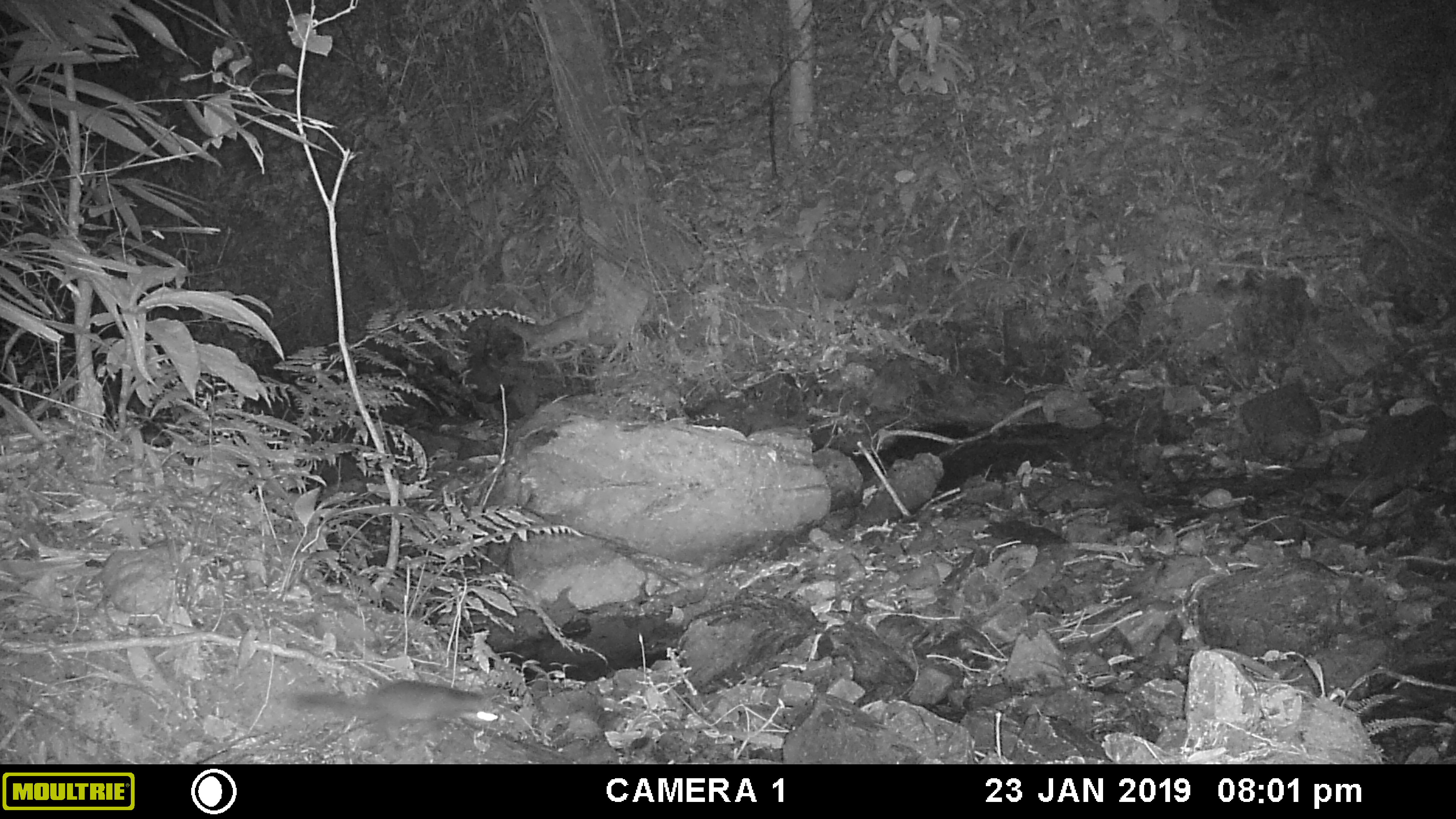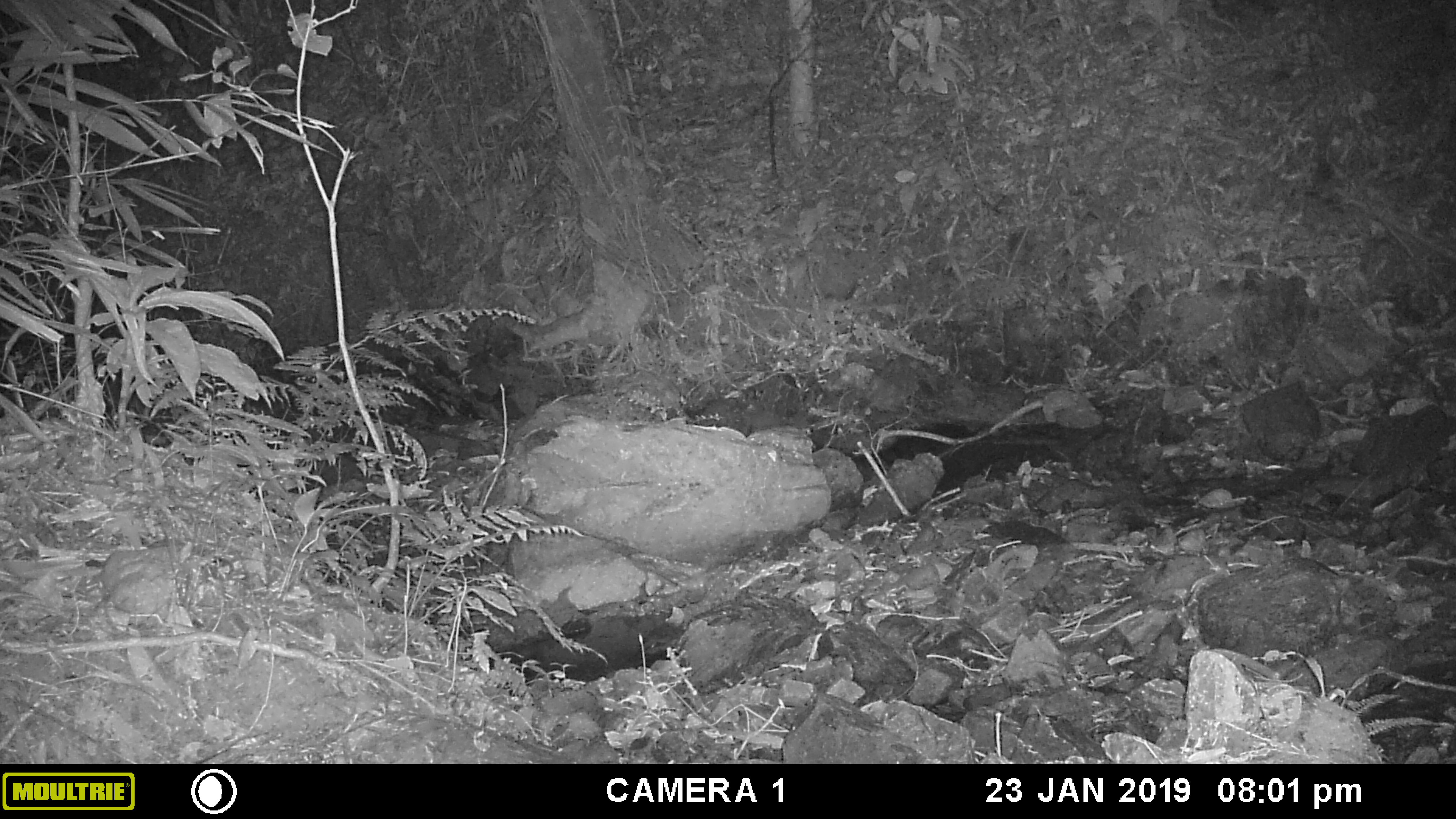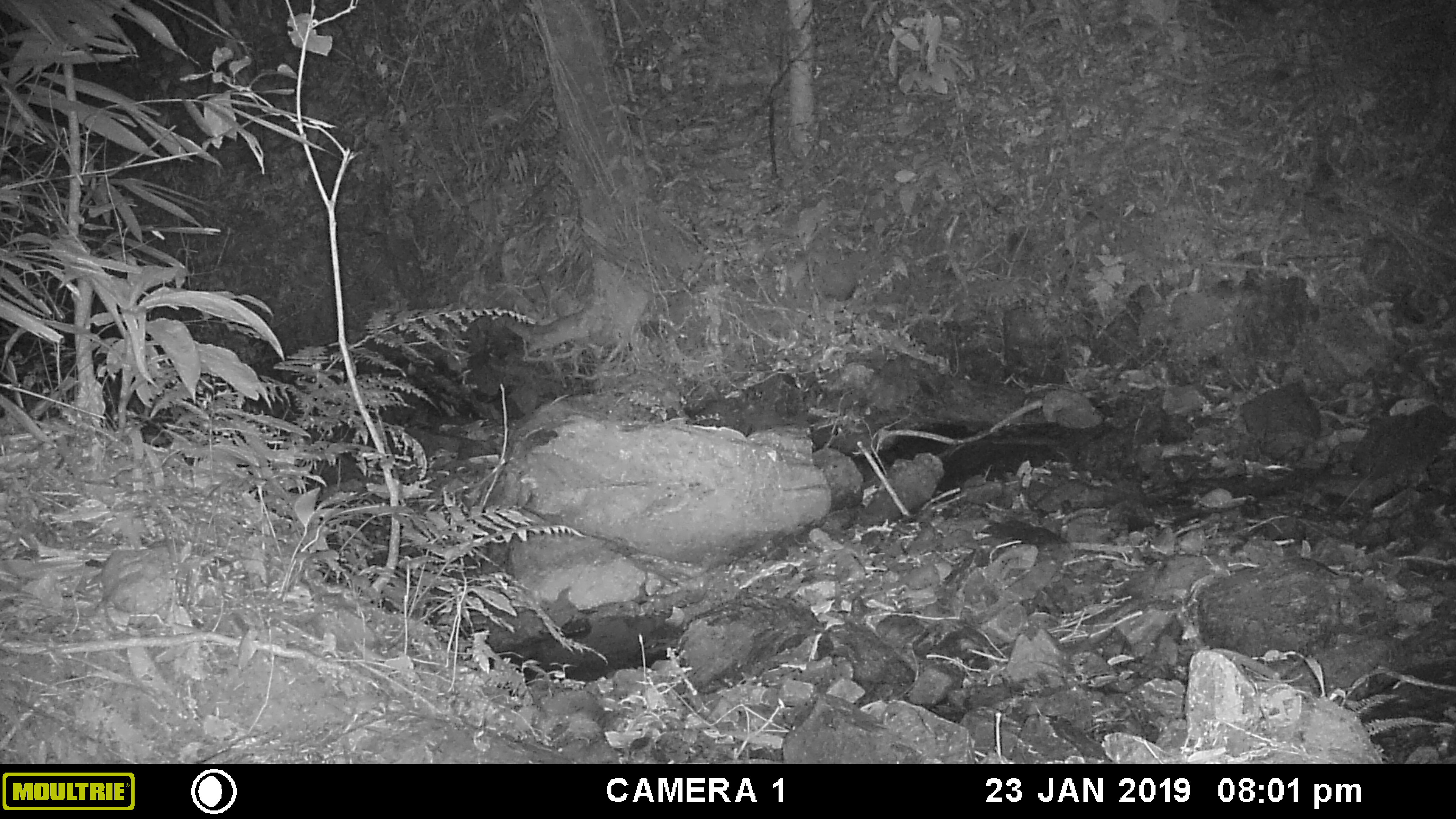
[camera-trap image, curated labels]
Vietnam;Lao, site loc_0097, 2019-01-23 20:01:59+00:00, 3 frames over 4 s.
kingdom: Animalia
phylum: Chordata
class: Mammalia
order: Carnivora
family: Mustelidae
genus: Melogale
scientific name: Melogale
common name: ferret badger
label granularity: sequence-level